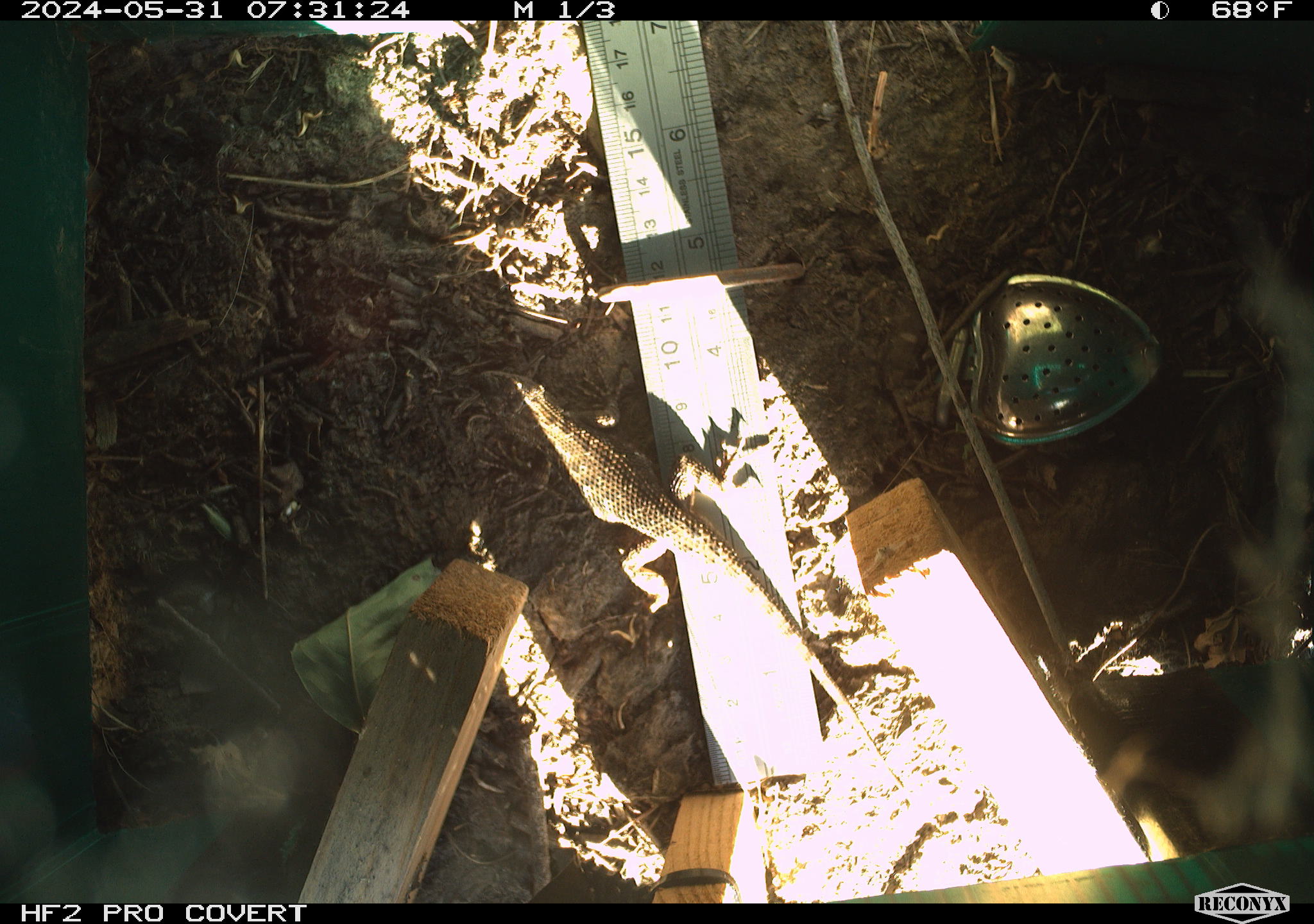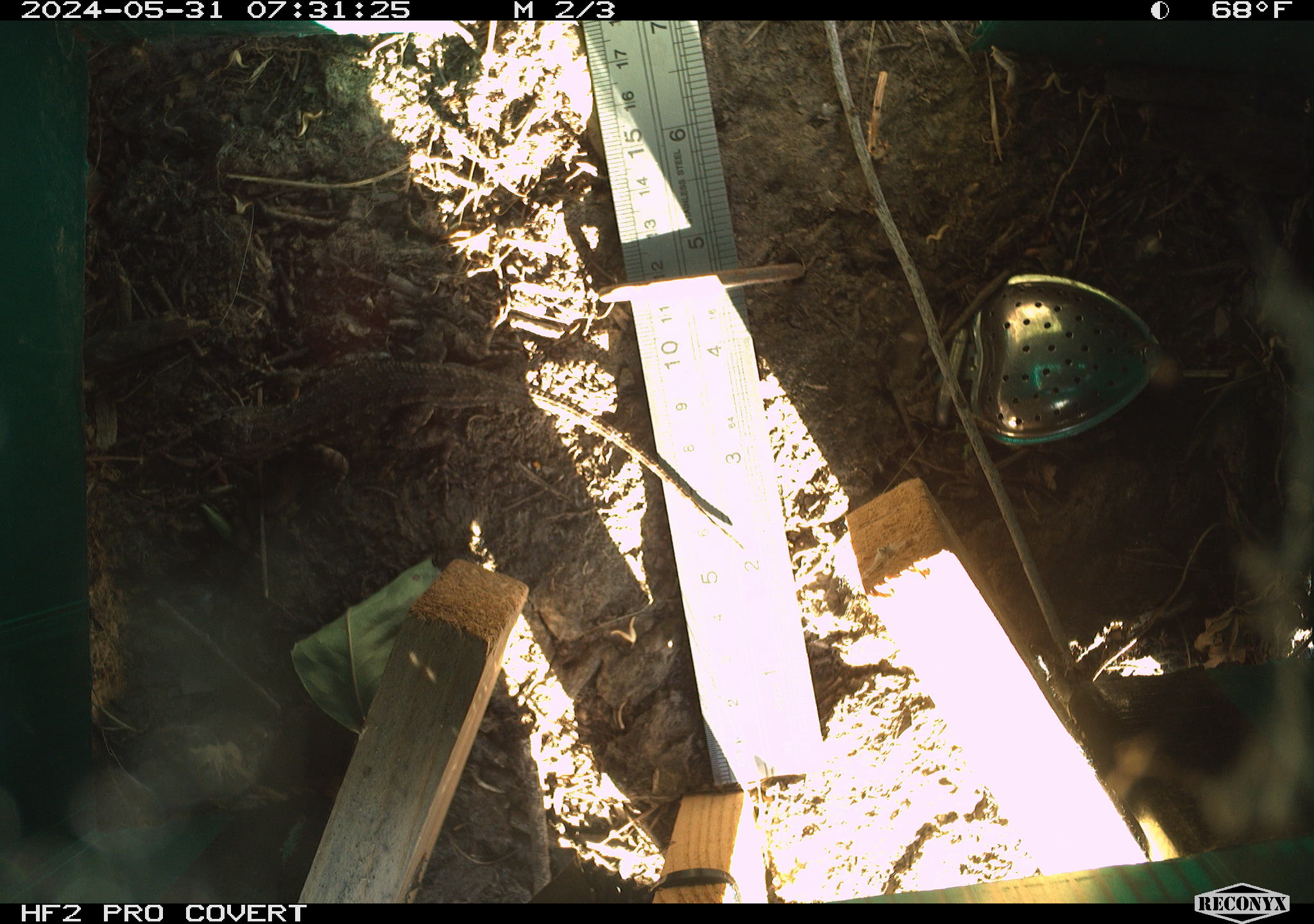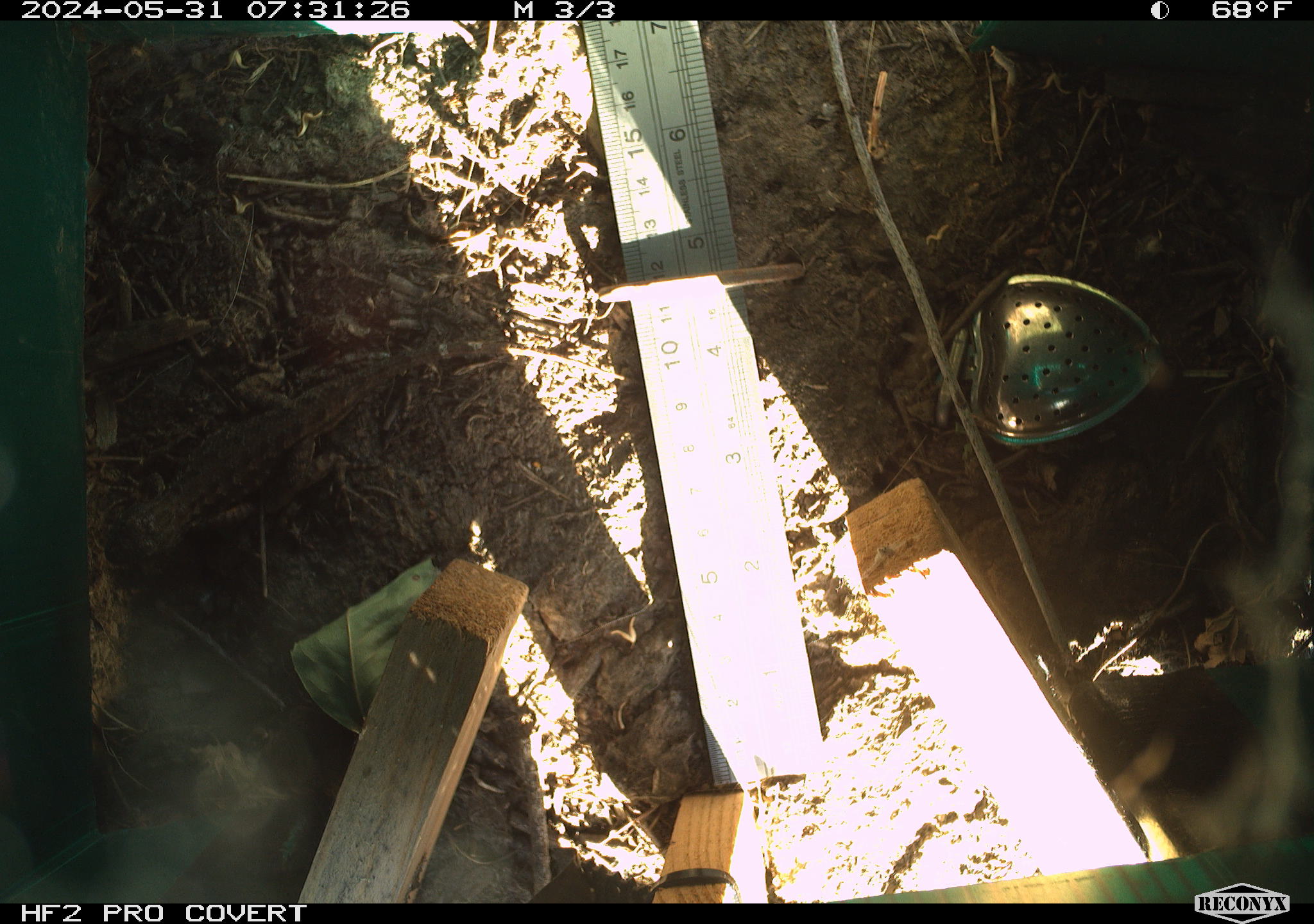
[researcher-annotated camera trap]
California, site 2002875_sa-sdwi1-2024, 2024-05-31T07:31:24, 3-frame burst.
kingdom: Animalia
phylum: Chordata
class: Reptilia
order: Squamata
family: Phrynosomatidae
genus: Sceloporus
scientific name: Sceloporus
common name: spiny lizards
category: sceloporus species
Sceloporus species (spiny lizards) (Sceloporus).